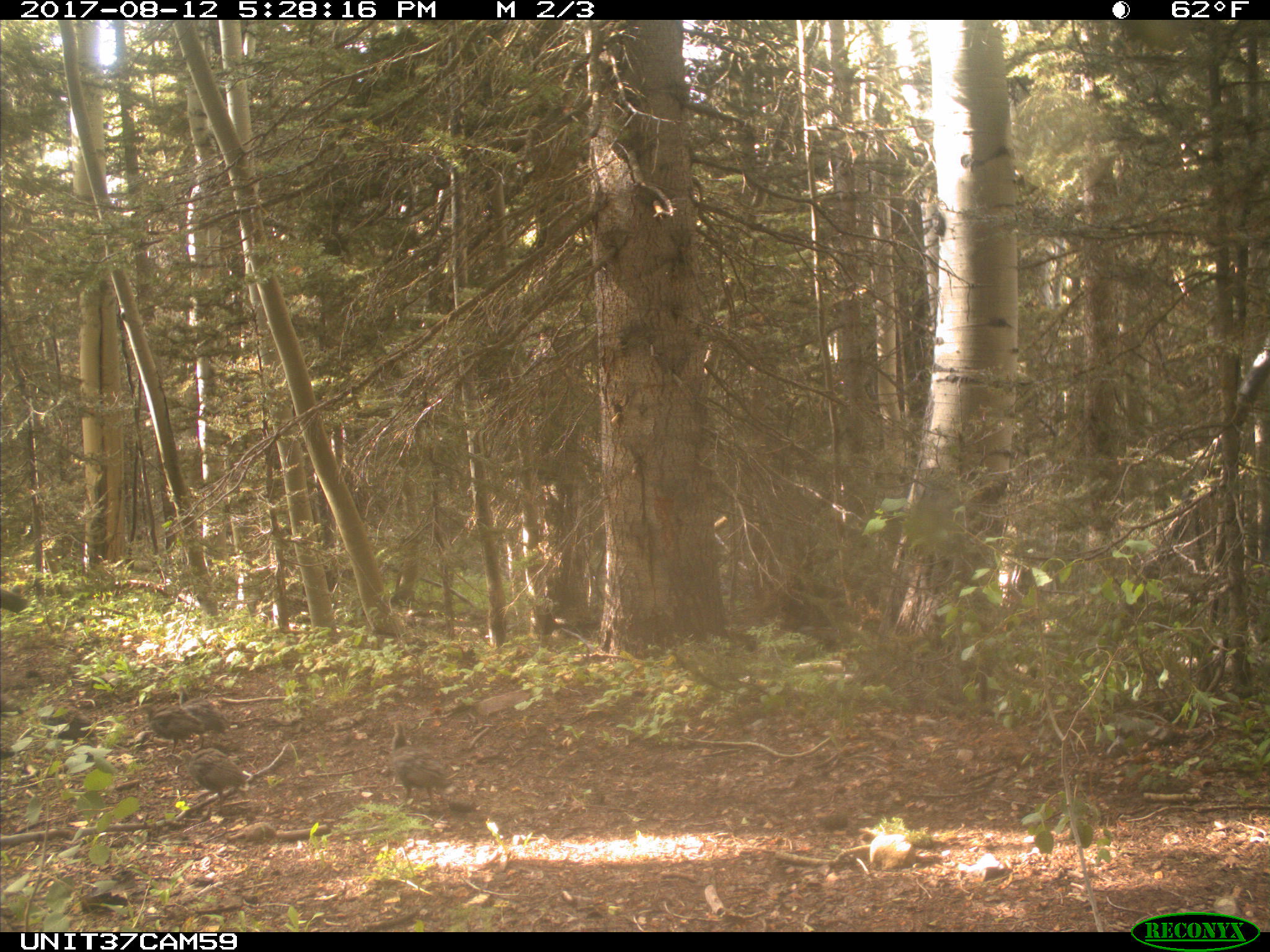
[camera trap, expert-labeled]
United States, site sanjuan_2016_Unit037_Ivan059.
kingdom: Animalia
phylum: Chordata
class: Aves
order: Galliformes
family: Phasianidae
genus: Meleagris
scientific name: Meleagris gallopavo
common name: wild turkey